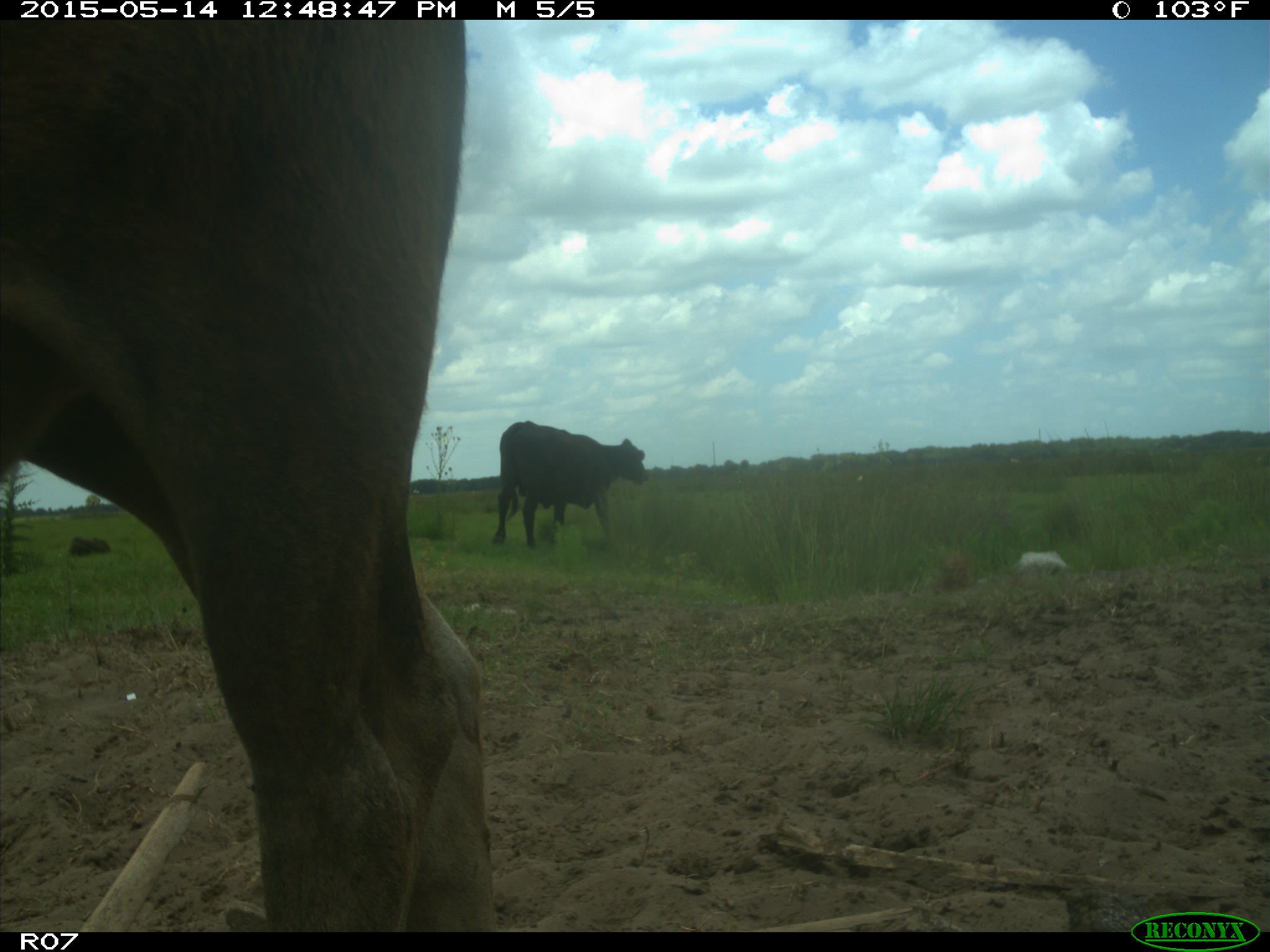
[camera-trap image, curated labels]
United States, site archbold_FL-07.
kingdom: Animalia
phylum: Chordata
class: Mammalia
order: Artiodactyla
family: Bovidae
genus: Bos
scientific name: Bos taurus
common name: domestic cow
Bos taurus (domestic cow).